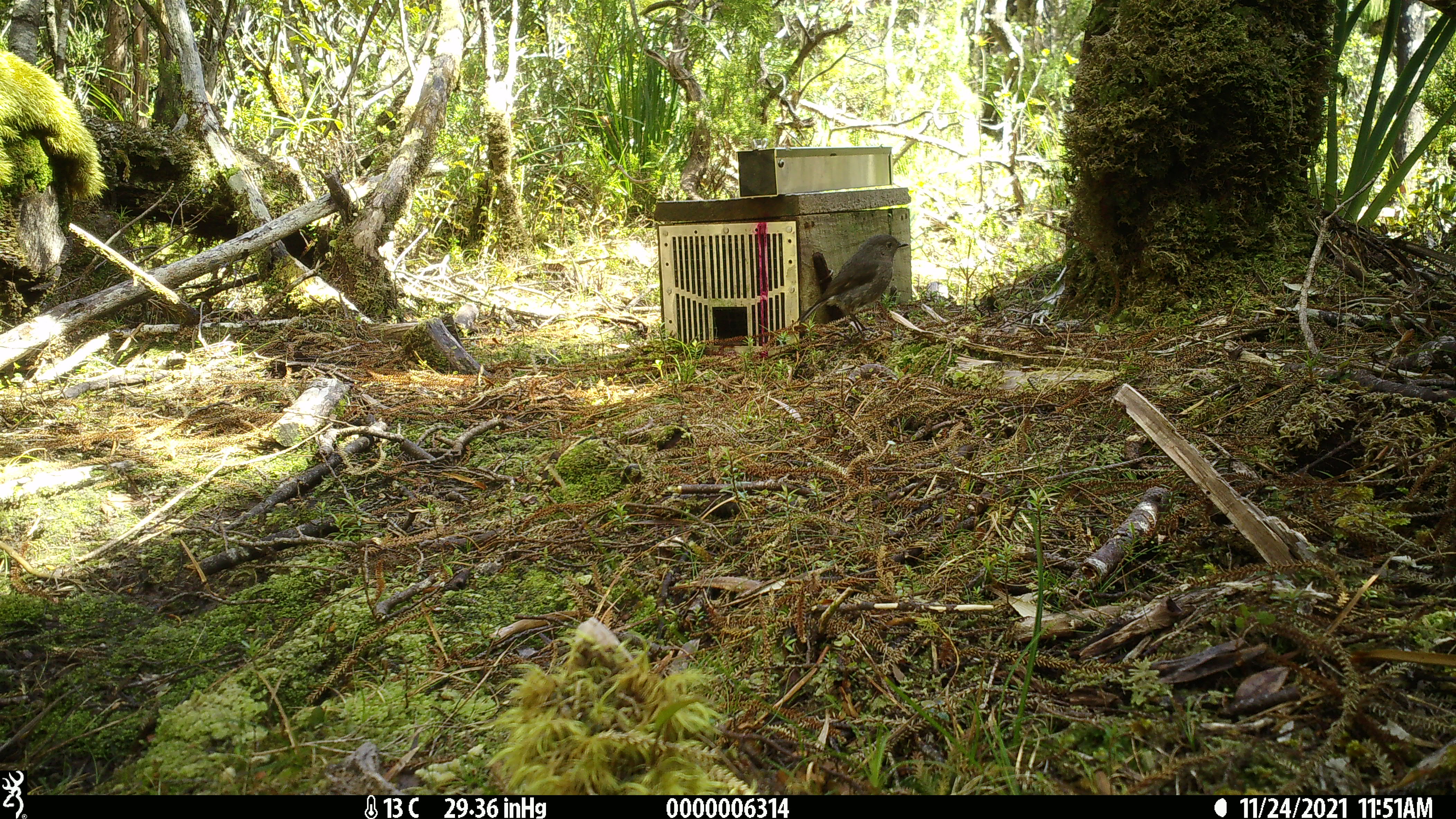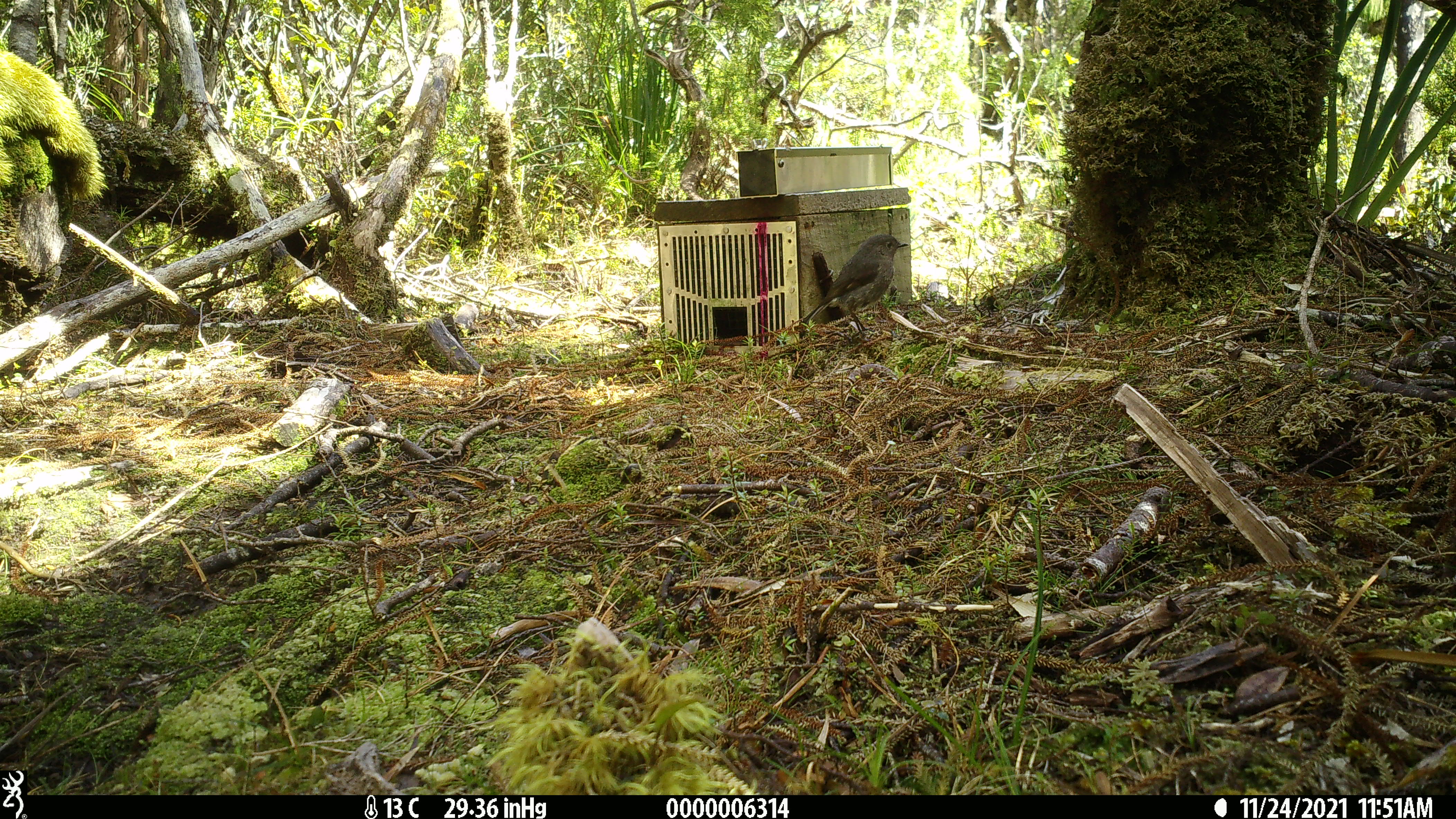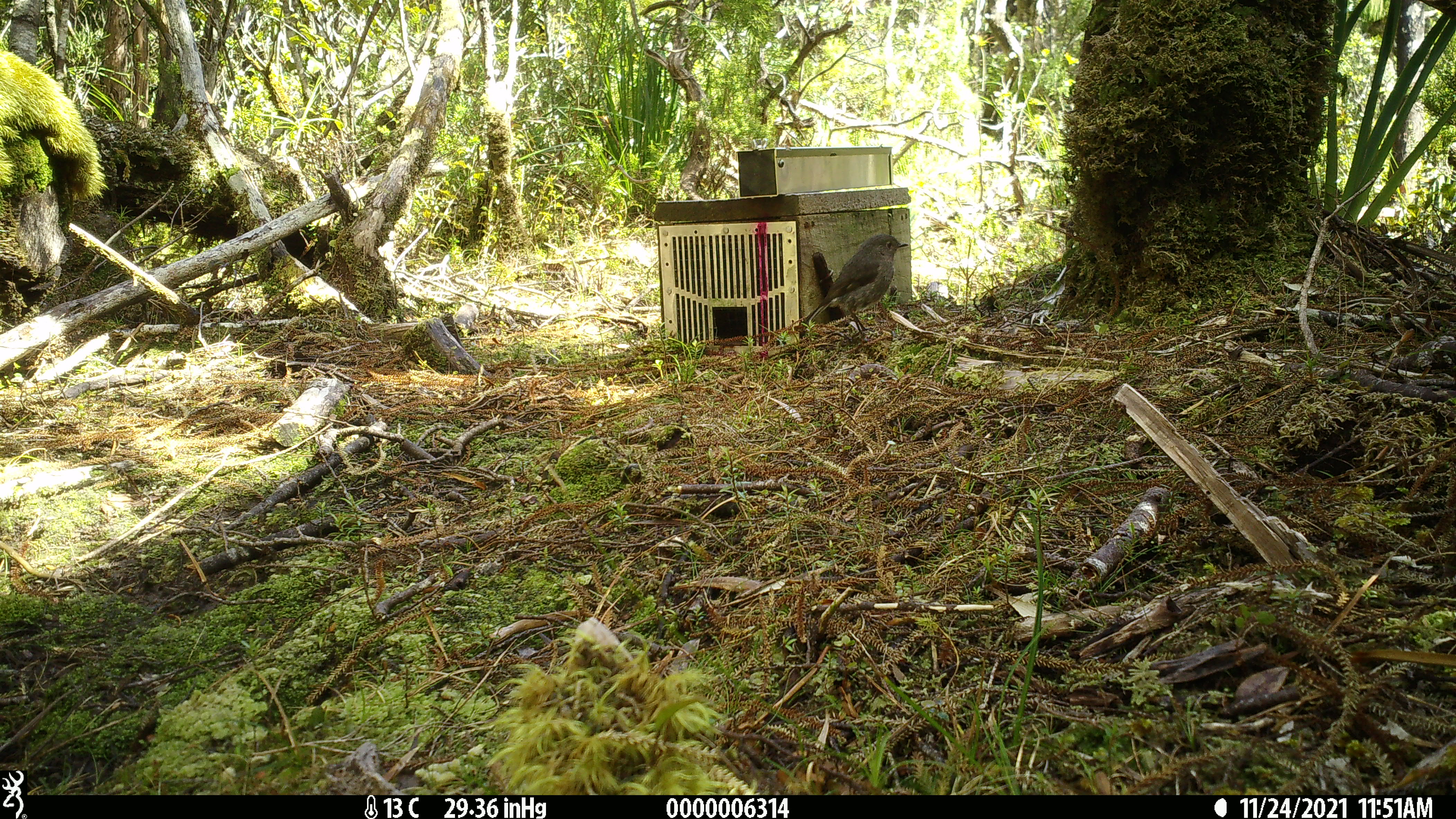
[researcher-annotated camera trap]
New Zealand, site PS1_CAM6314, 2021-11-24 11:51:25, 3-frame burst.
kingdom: Animalia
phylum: Chordata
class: Aves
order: Passeriformes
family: Petroicidae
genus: Petroica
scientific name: Petroica australis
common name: new zealand robin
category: robin